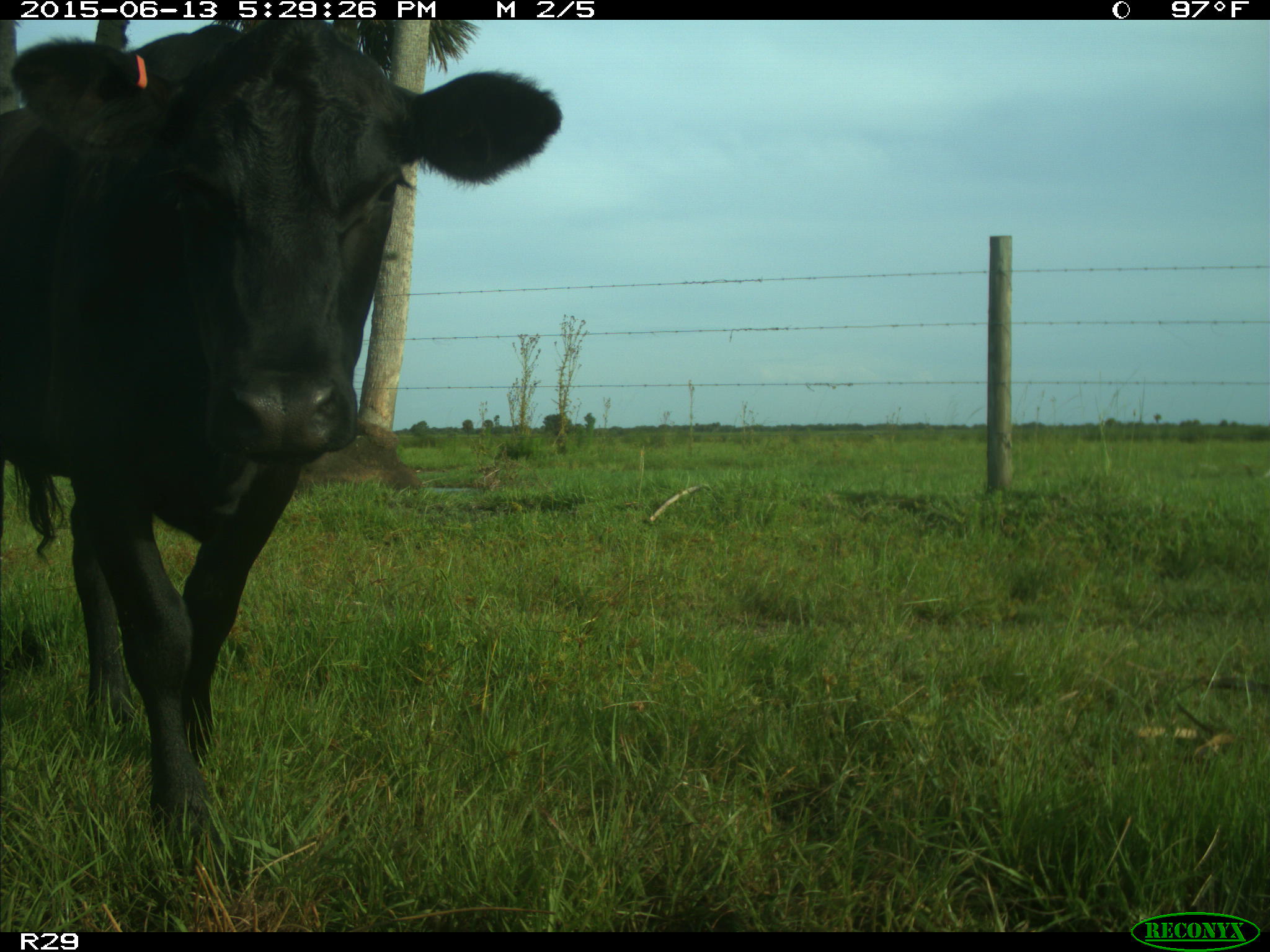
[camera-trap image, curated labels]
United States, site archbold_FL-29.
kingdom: Animalia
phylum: Chordata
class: Mammalia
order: Artiodactyla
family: Bovidae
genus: Bos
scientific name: Bos taurus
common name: domestic cow